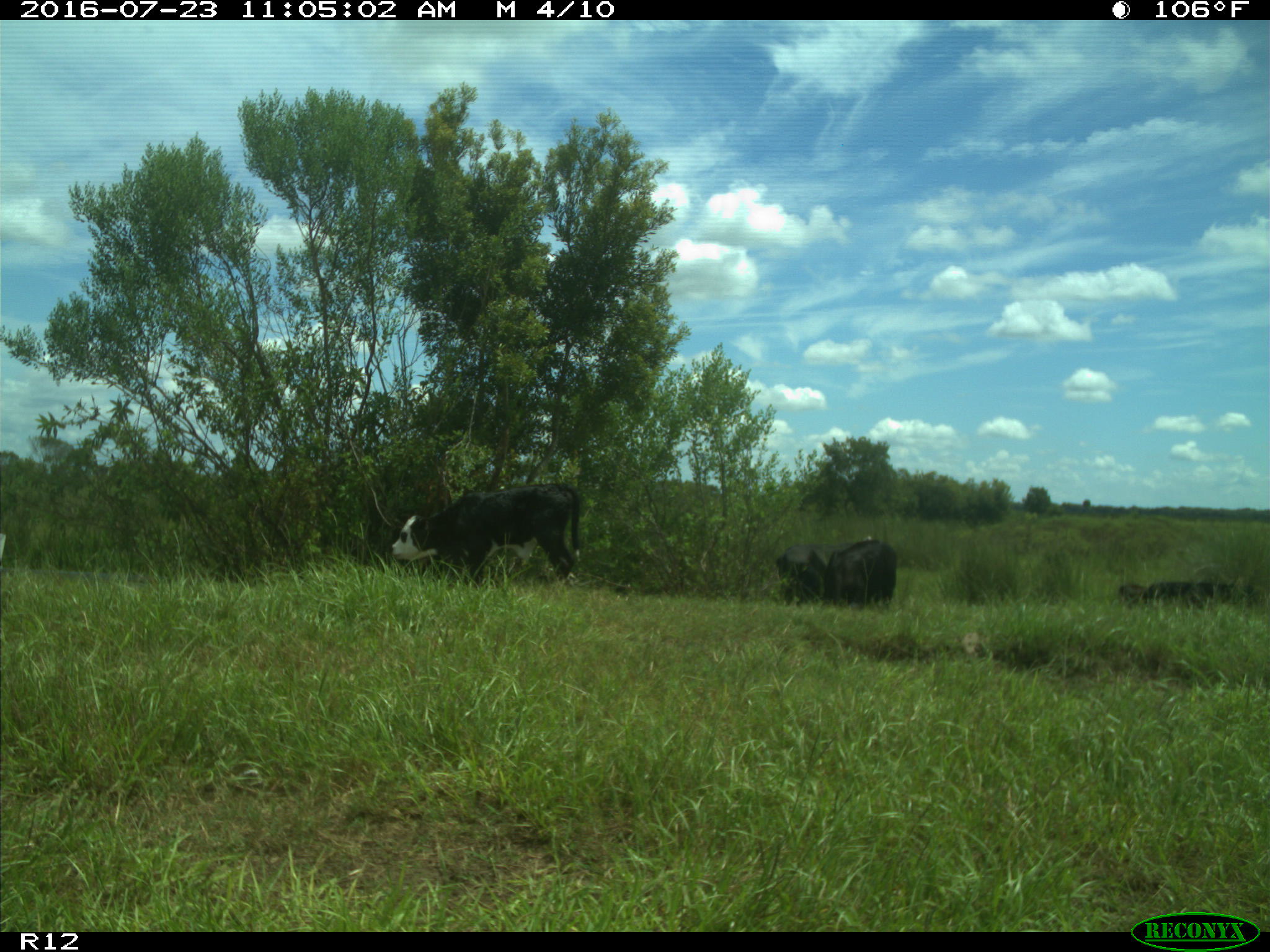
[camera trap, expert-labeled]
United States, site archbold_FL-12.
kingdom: Animalia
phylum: Chordata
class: Mammalia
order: Artiodactyla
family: Bovidae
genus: Bos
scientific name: Bos taurus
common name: domestic cow